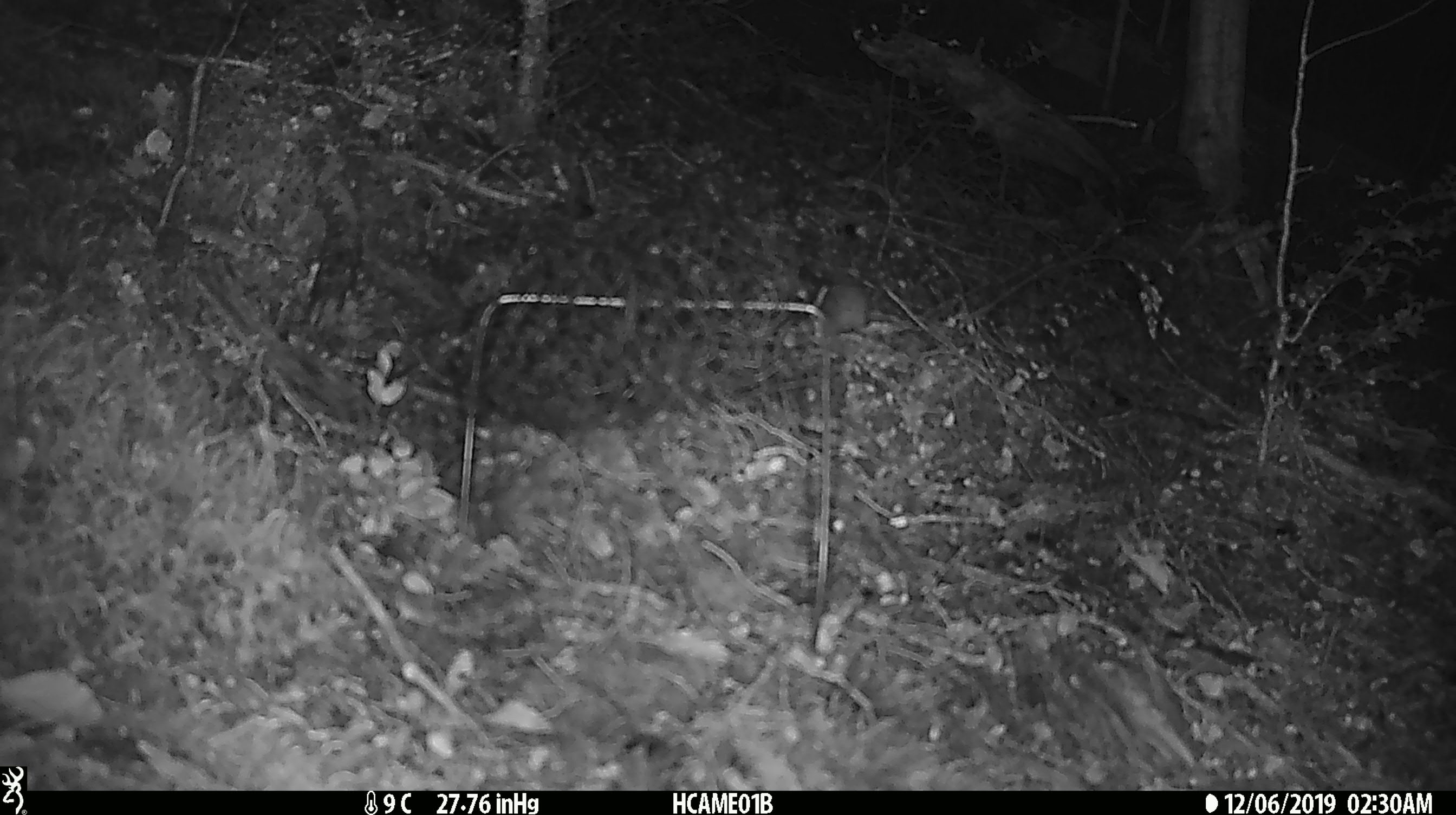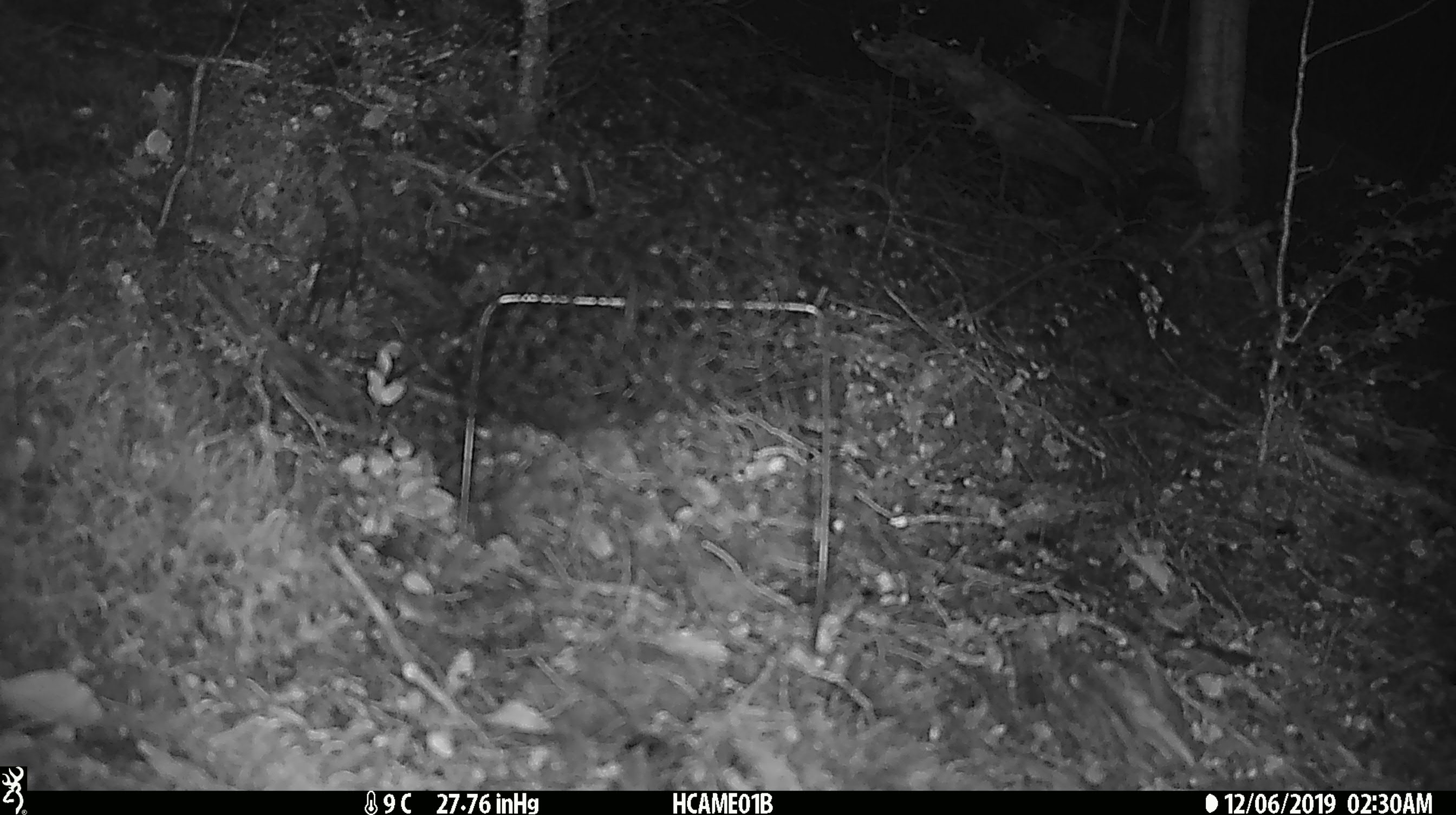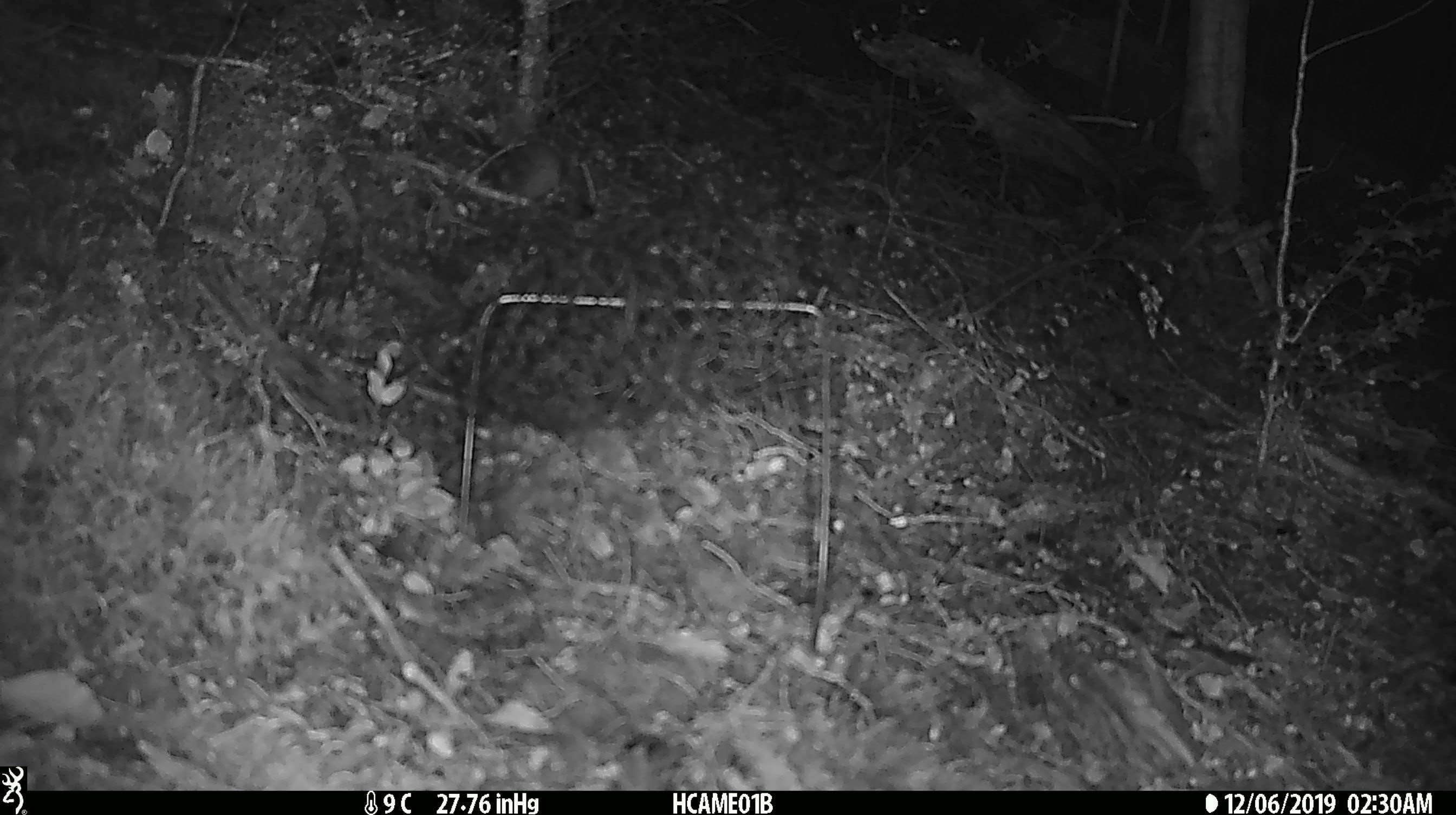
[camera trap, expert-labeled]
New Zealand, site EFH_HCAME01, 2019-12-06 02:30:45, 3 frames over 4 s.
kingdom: Animalia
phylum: Chordata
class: Mammalia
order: Rodentia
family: Muridae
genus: Mus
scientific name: Mus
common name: mouse